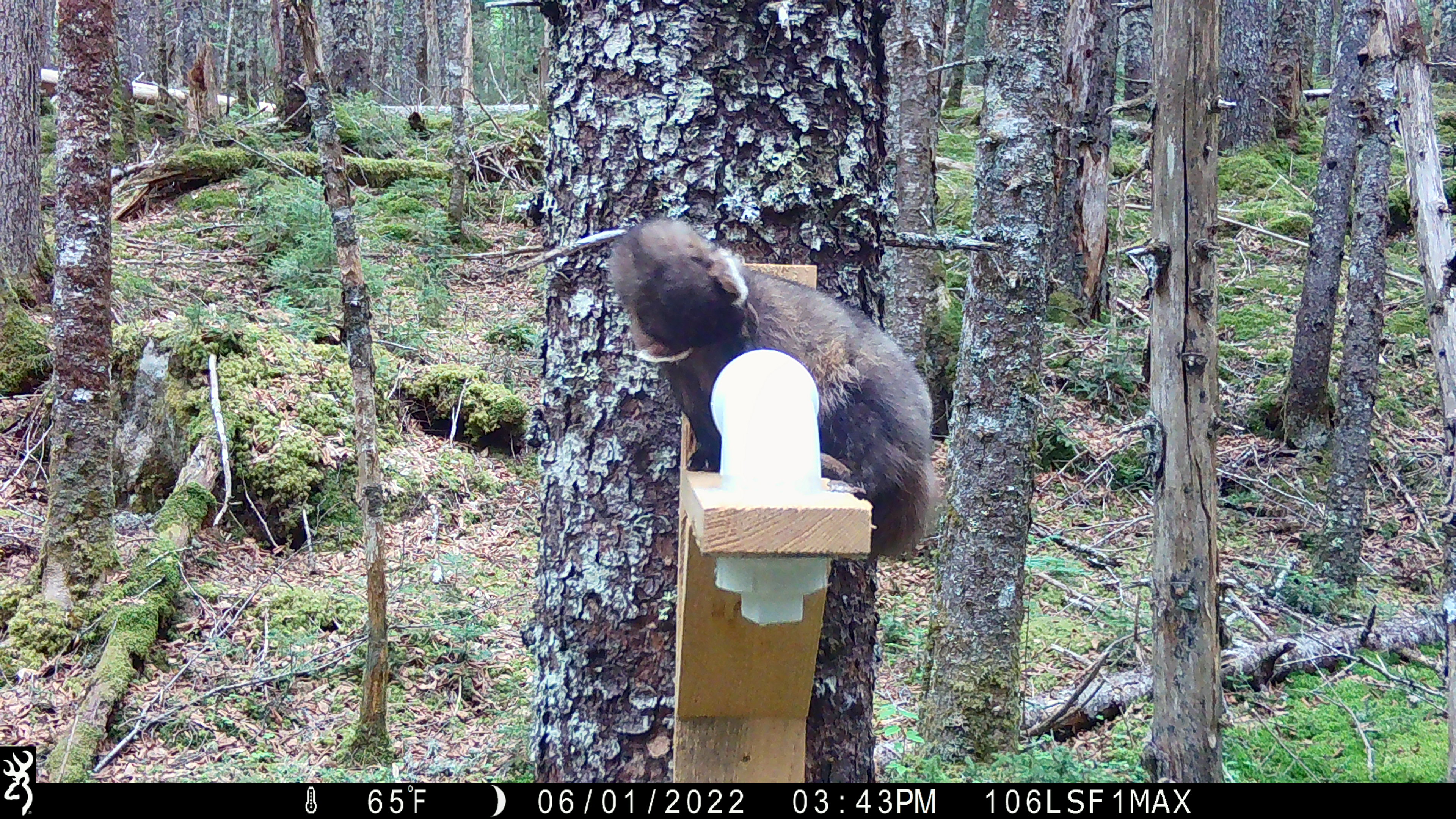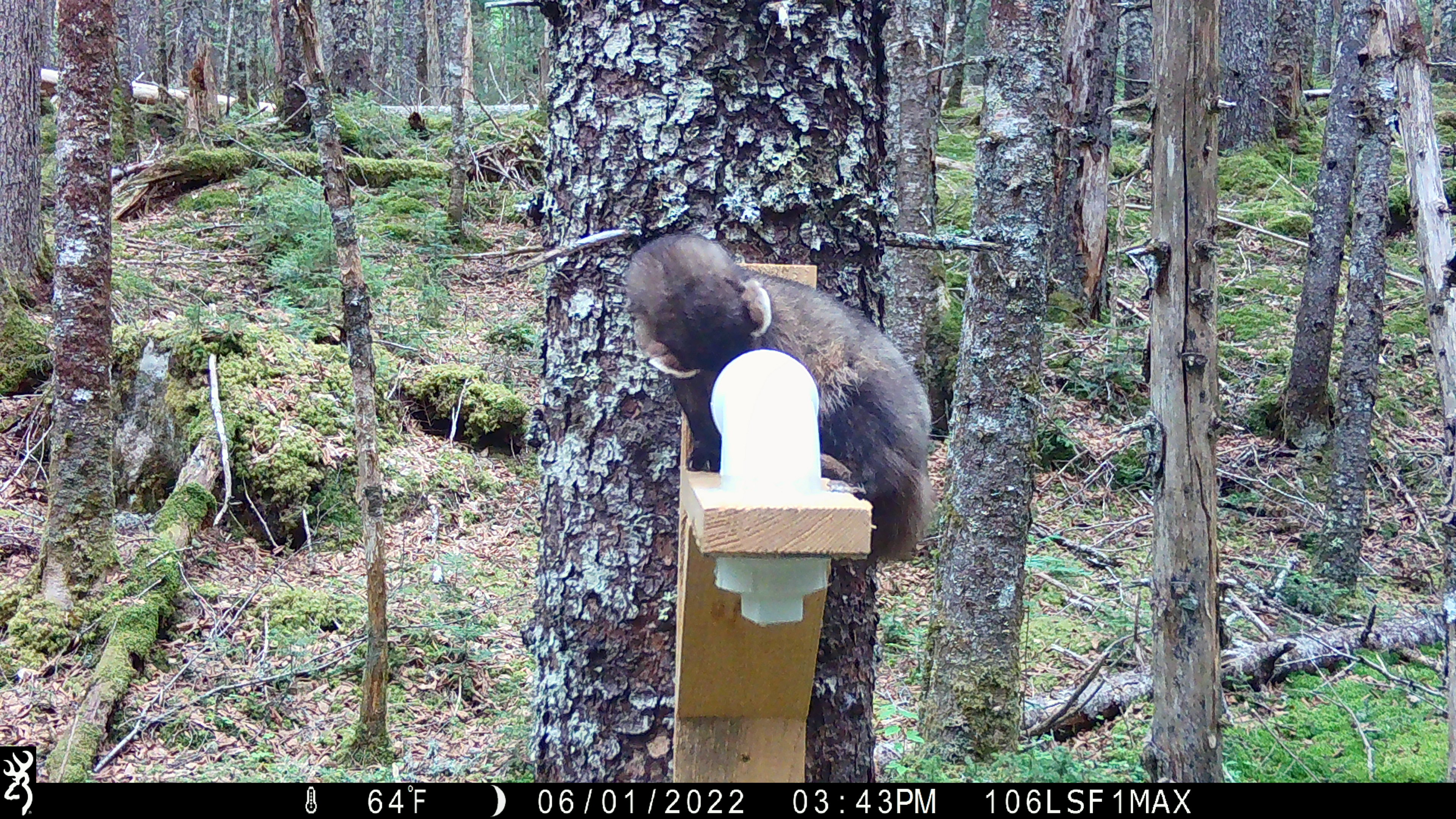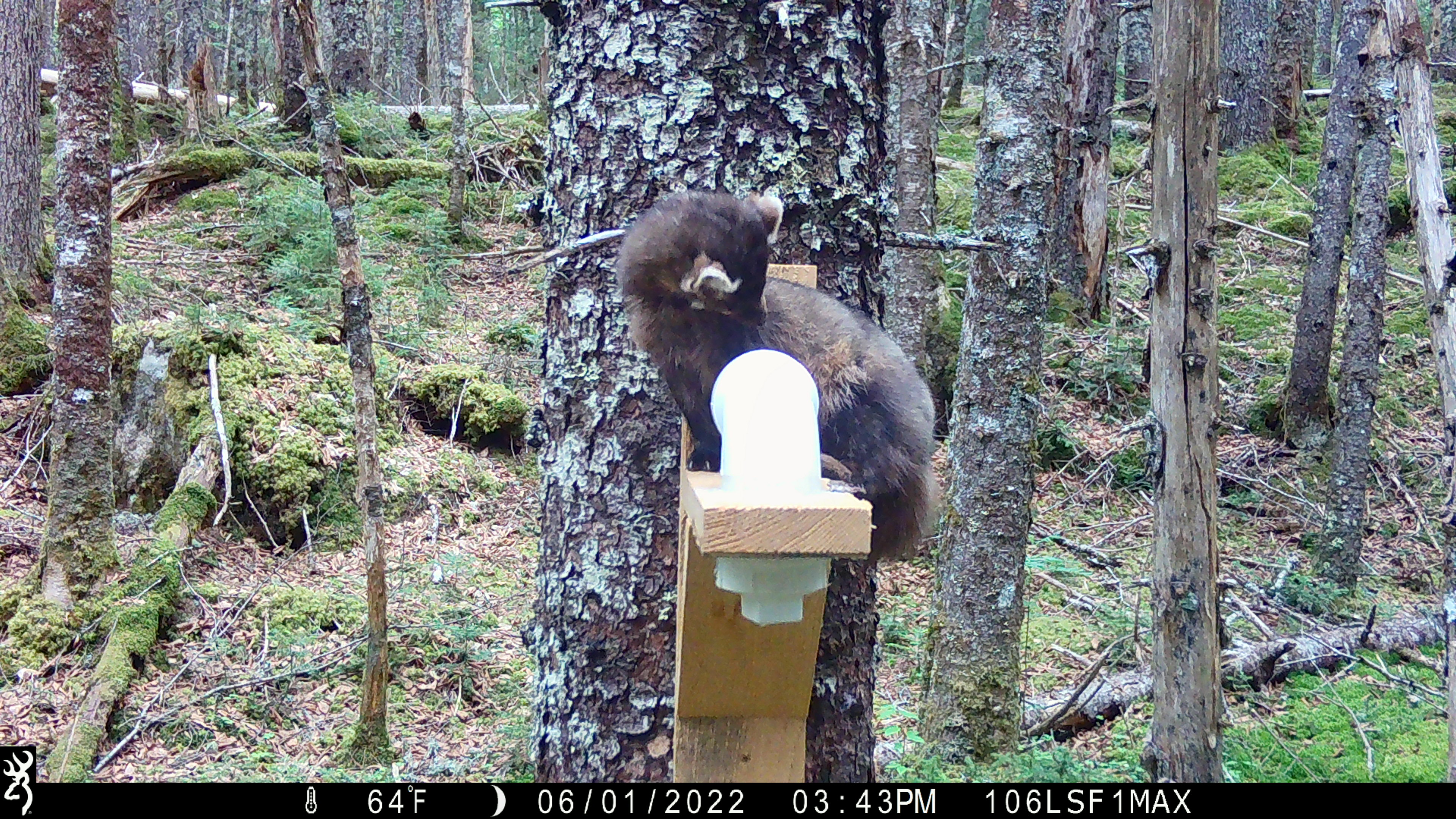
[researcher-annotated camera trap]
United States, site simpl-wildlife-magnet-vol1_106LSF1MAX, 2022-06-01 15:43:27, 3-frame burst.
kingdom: Animalia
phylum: Chordata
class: Mammalia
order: Carnivora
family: Mustelidae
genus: Martes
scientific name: Martes americana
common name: american marten